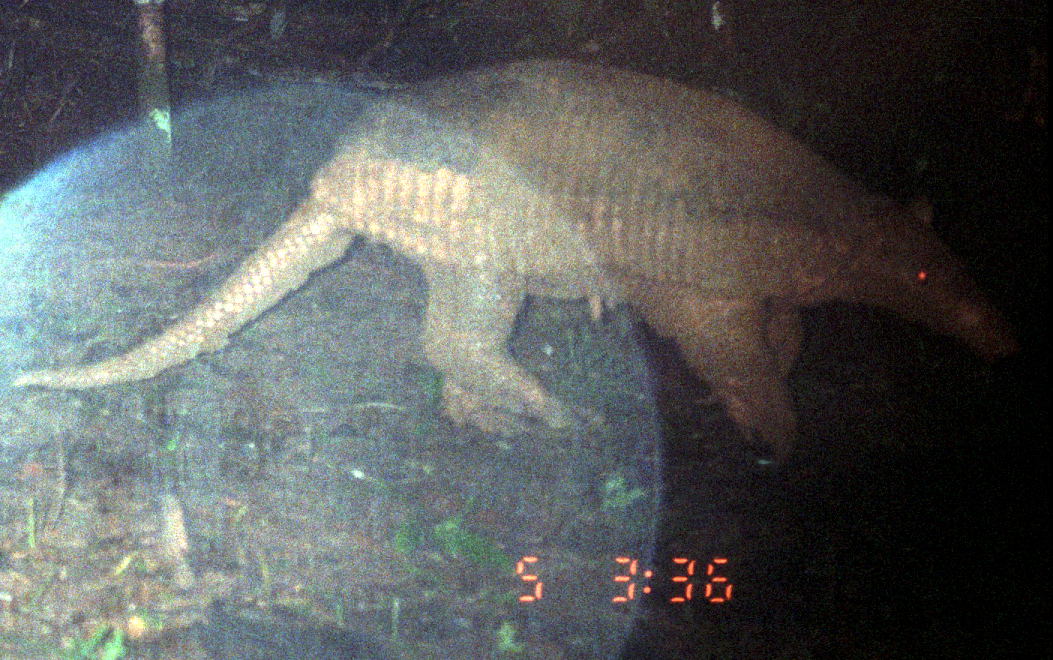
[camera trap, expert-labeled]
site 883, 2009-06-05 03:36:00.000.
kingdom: Animalia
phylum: Chordata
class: Mammalia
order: Cingulata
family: Chlamyphoridae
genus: Priodontes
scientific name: Priodontes maximus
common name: giant armadillo